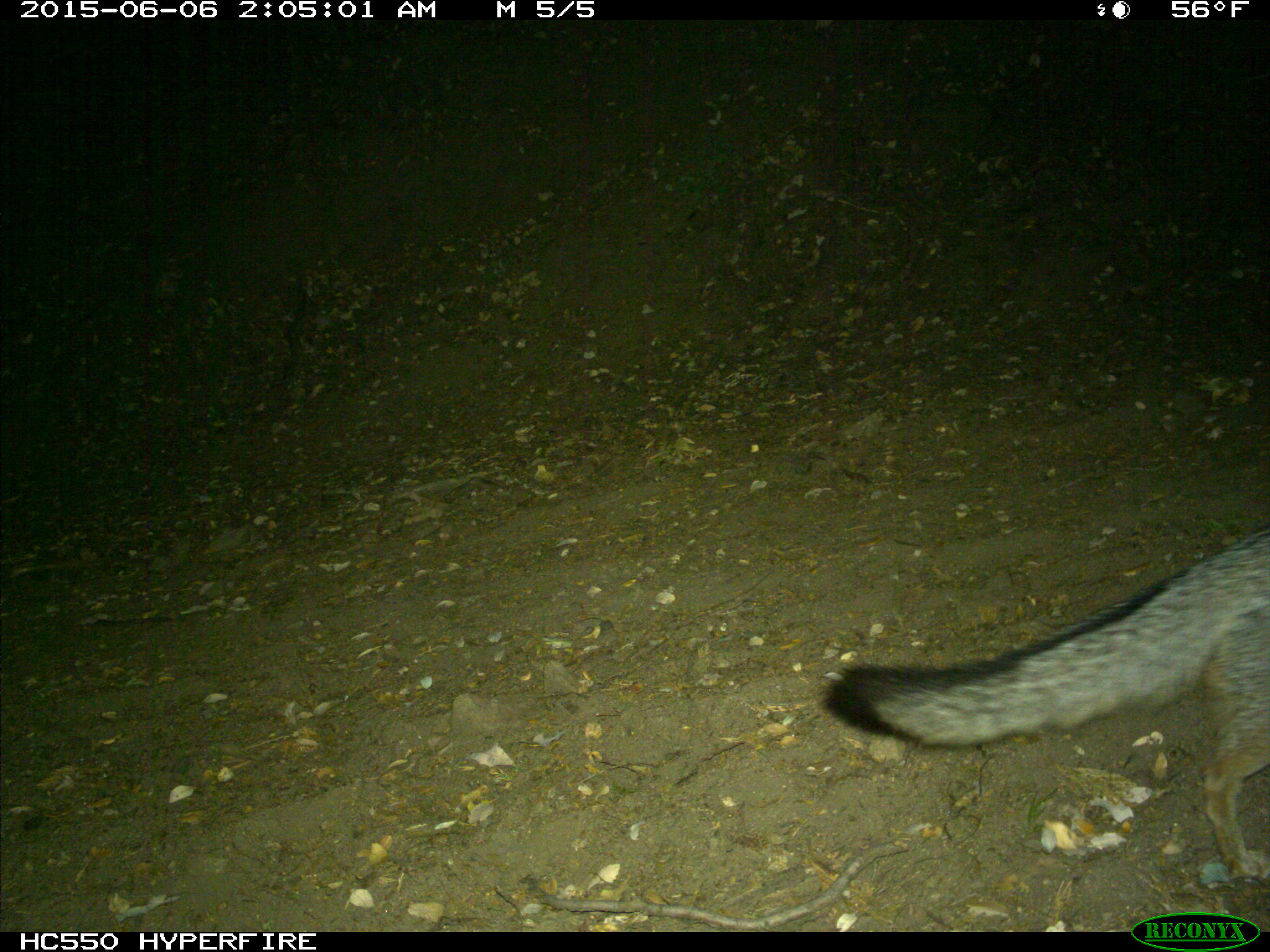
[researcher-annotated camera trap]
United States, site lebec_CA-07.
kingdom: Animalia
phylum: Chordata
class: Mammalia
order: Carnivora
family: Canidae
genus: Urocyon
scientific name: Urocyon cinereoargenteus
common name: gray fox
Urocyon cinereoargenteus (gray fox).